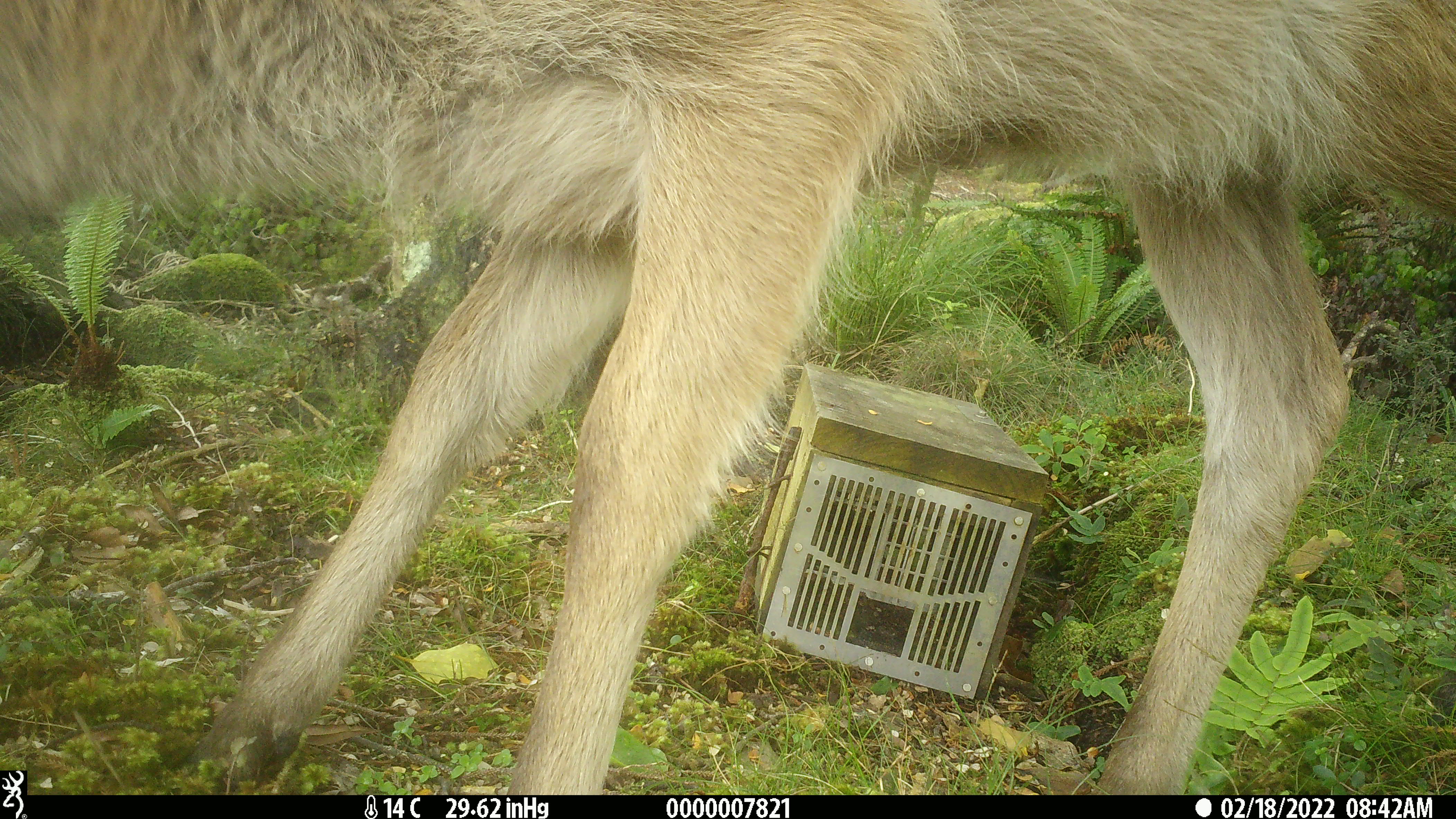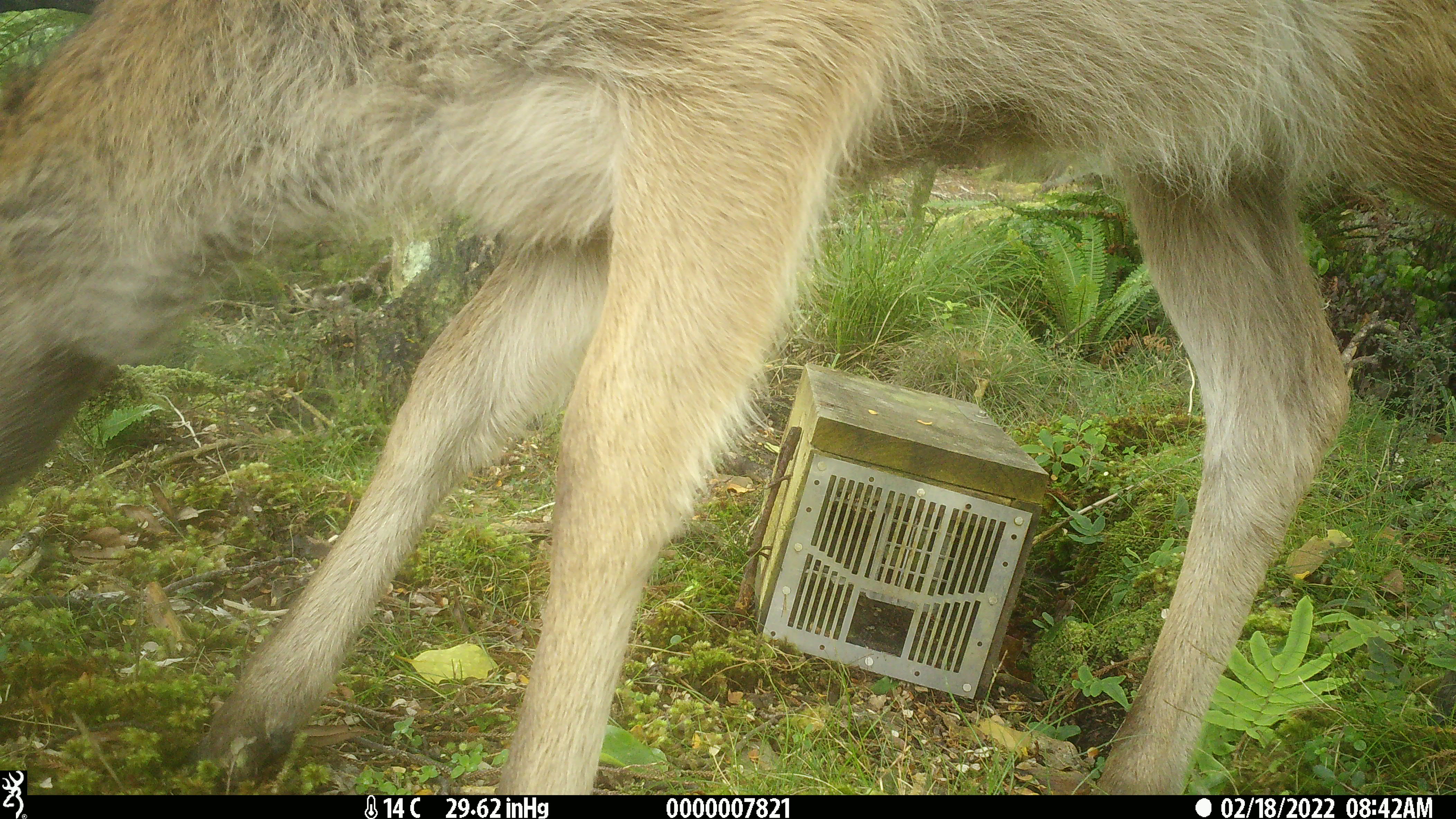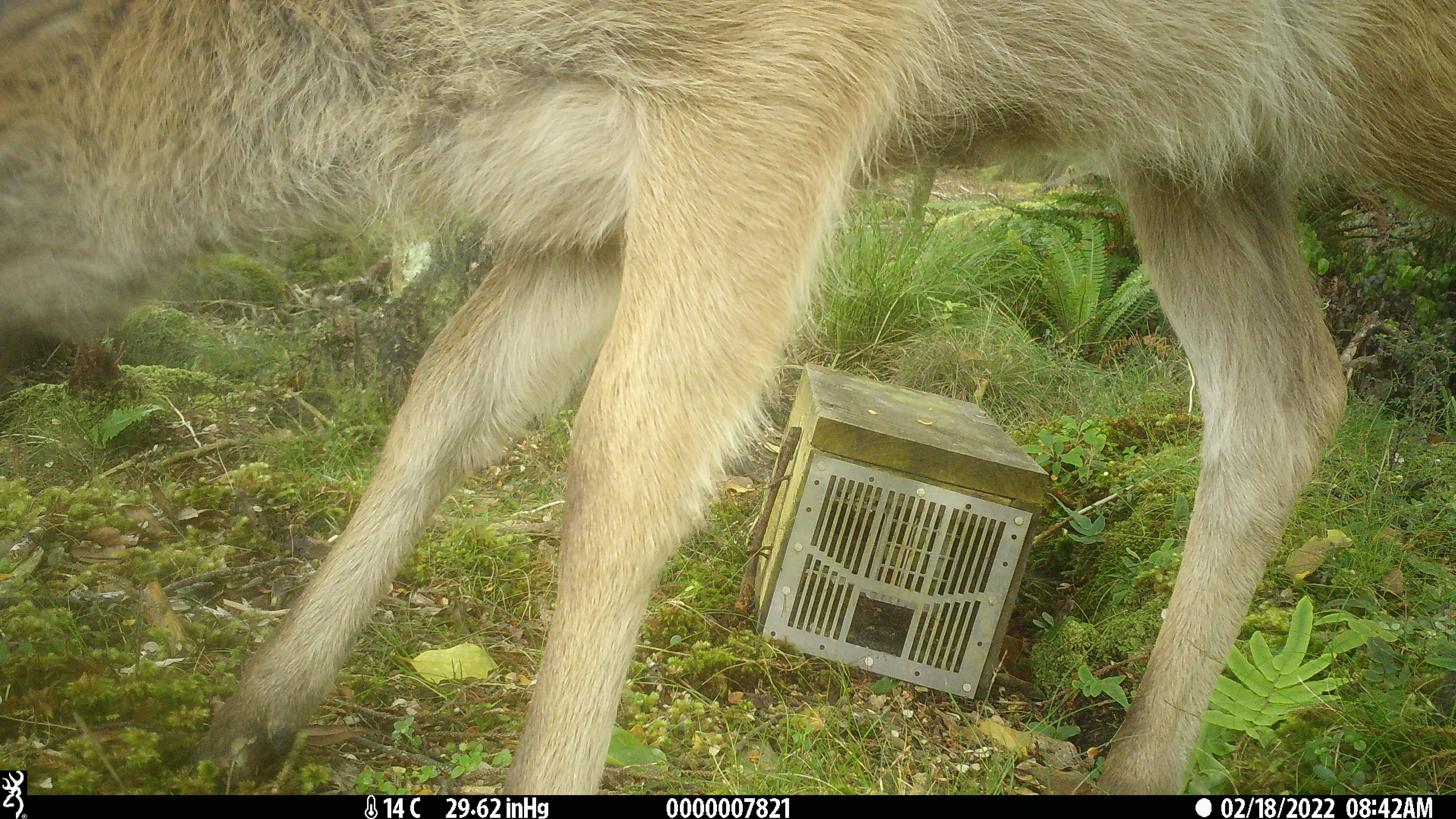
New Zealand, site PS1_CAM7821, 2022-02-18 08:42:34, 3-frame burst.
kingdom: Animalia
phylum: Chordata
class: Mammalia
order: Artiodactyla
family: Cervidae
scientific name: Cervidae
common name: deer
Deer (Cervidae).